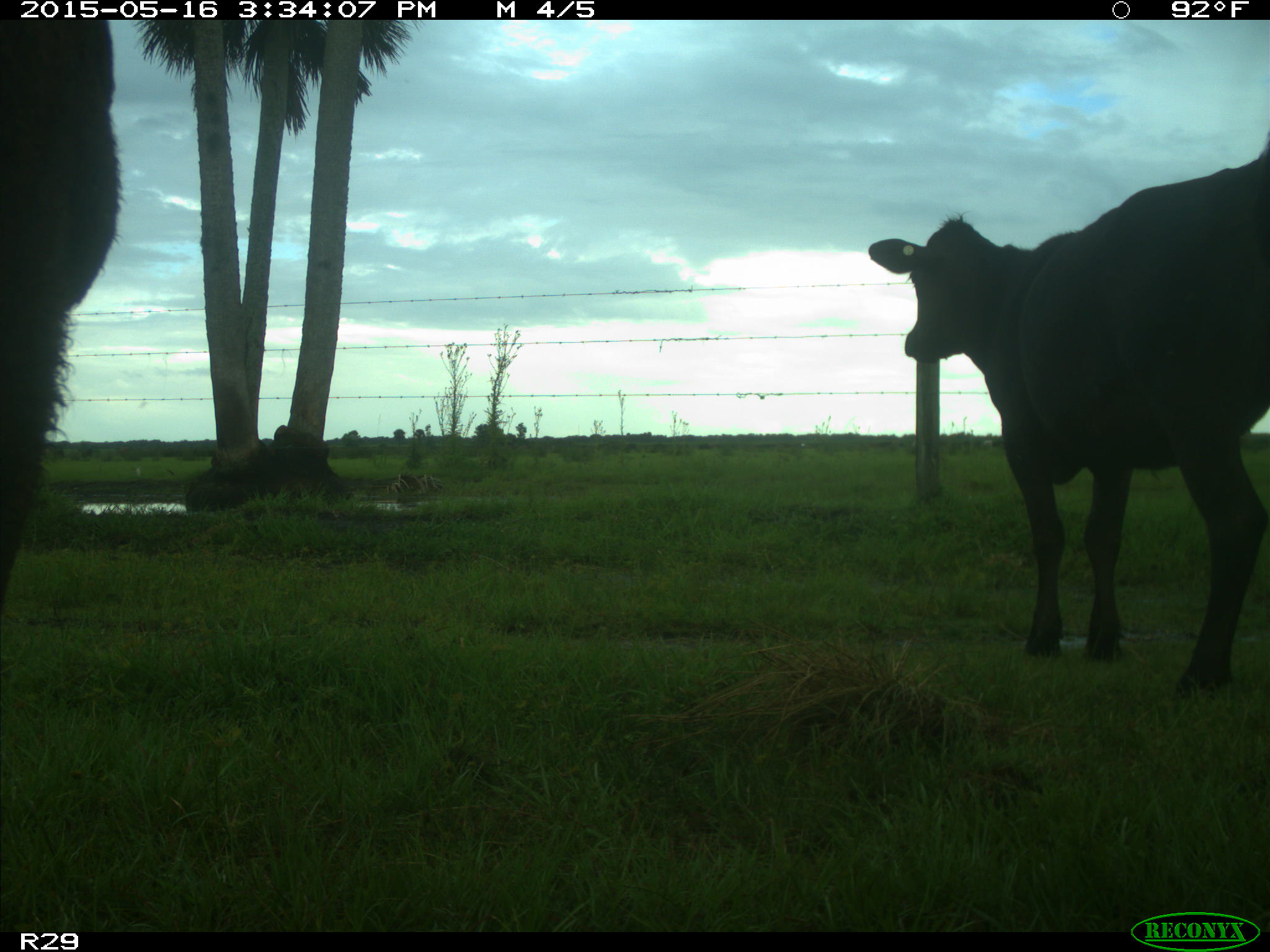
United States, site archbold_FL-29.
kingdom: Animalia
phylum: Chordata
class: Mammalia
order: Artiodactyla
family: Bovidae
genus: Bos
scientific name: Bos taurus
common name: domestic cow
Bos taurus (domestic cow).